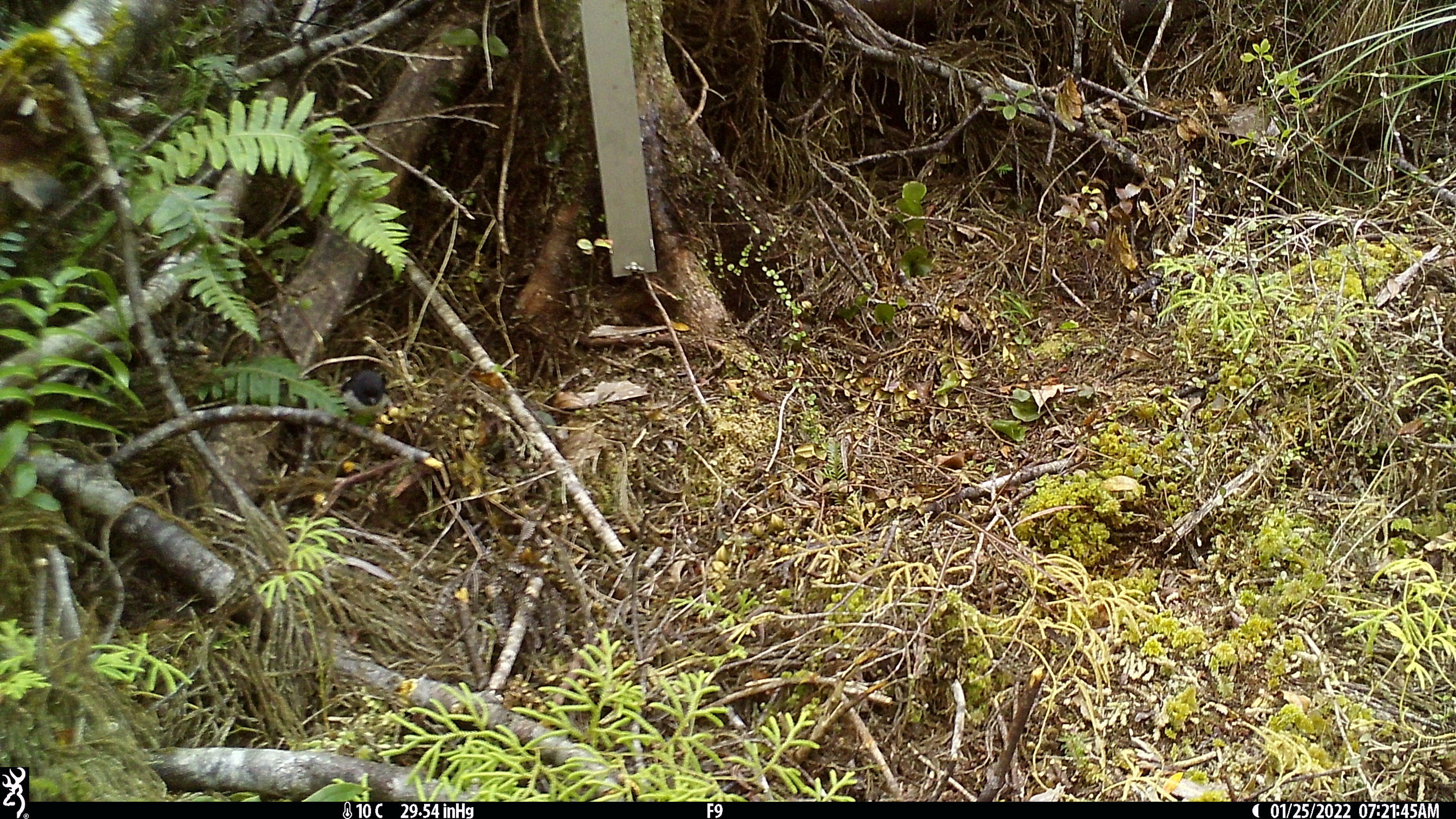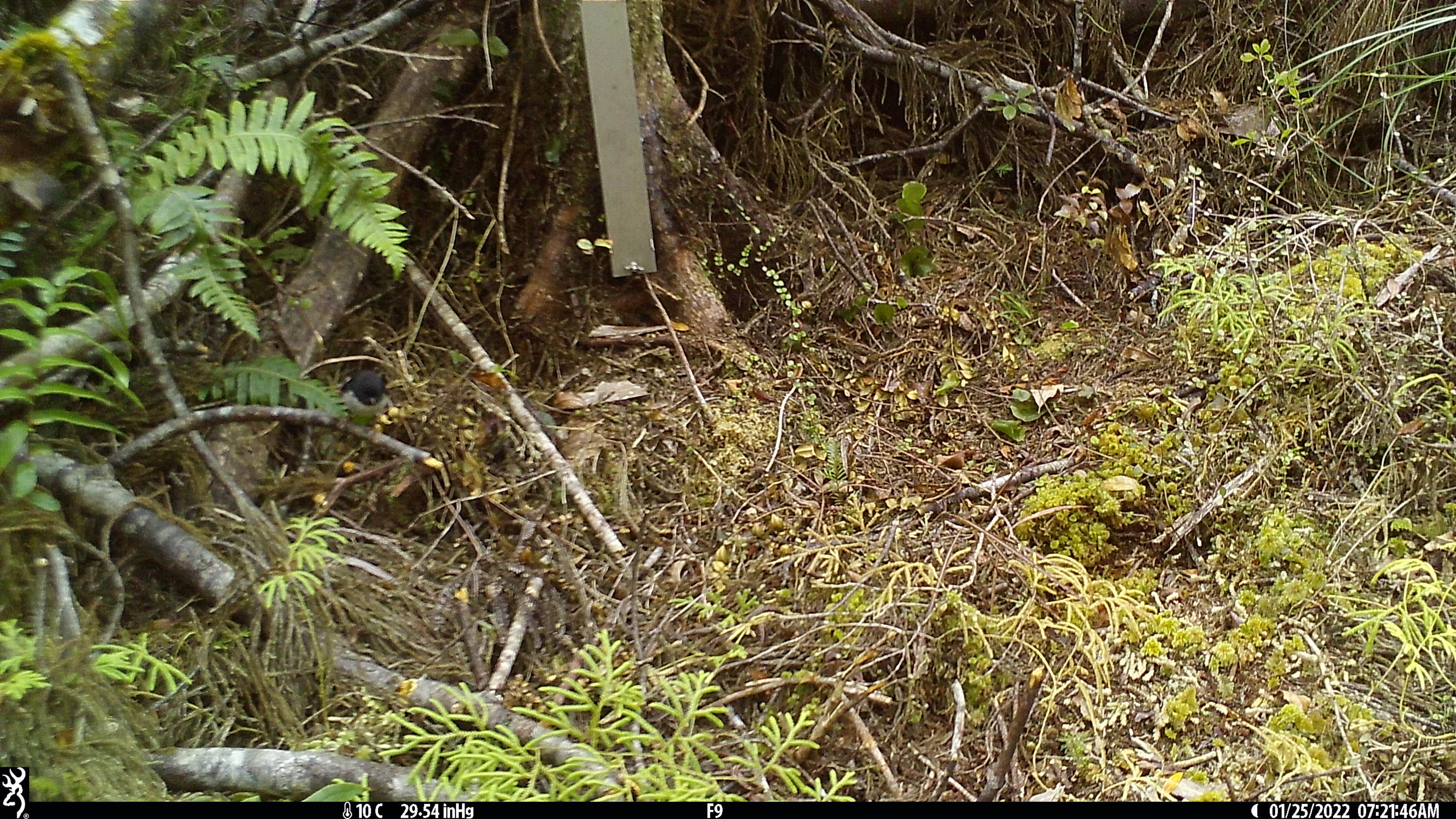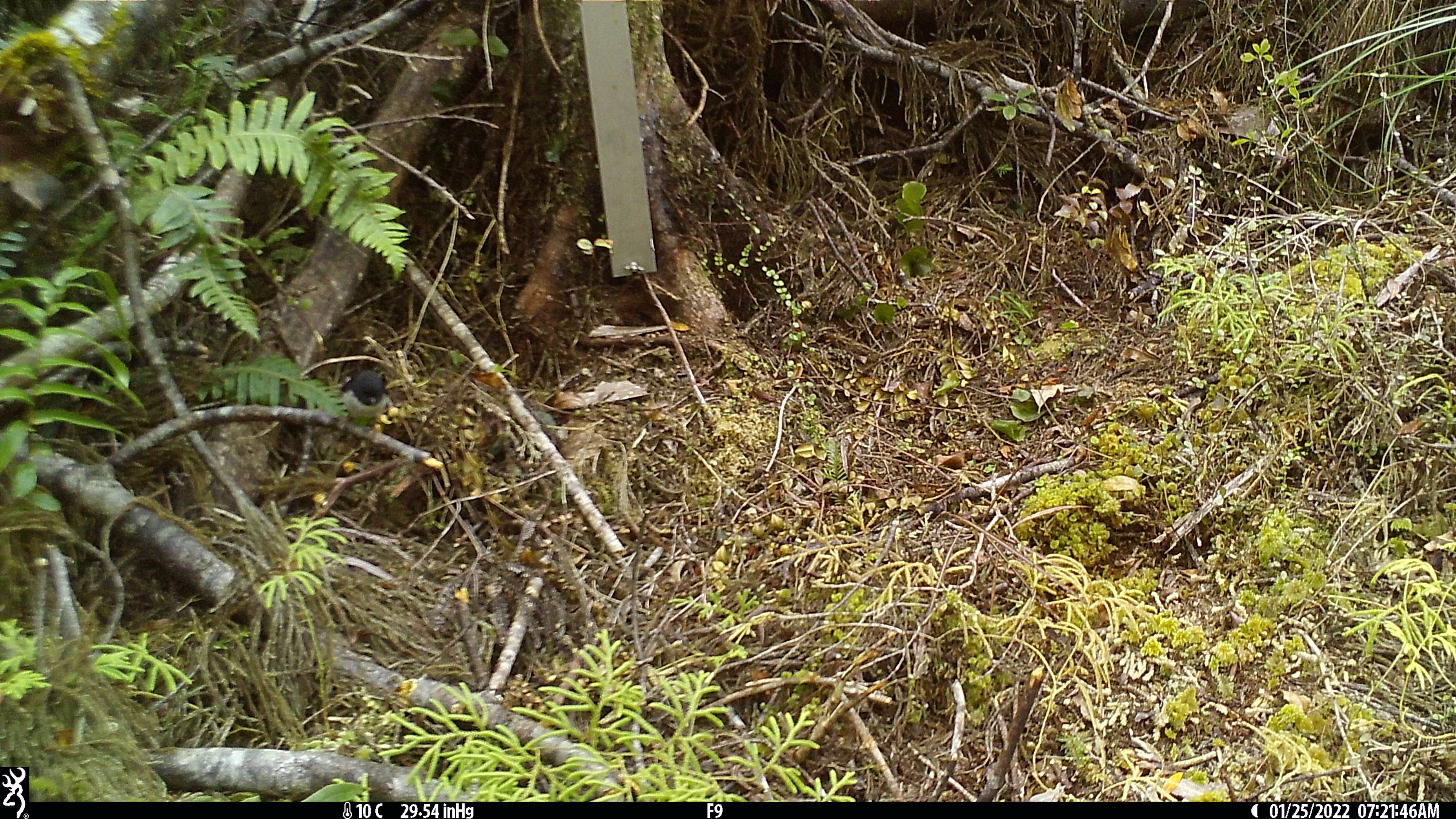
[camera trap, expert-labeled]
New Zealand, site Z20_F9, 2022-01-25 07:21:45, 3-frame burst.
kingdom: Animalia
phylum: Chordata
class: Aves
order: Passeriformes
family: Petroicidae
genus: Petroica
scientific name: Petroica macrocephala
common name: tomtit